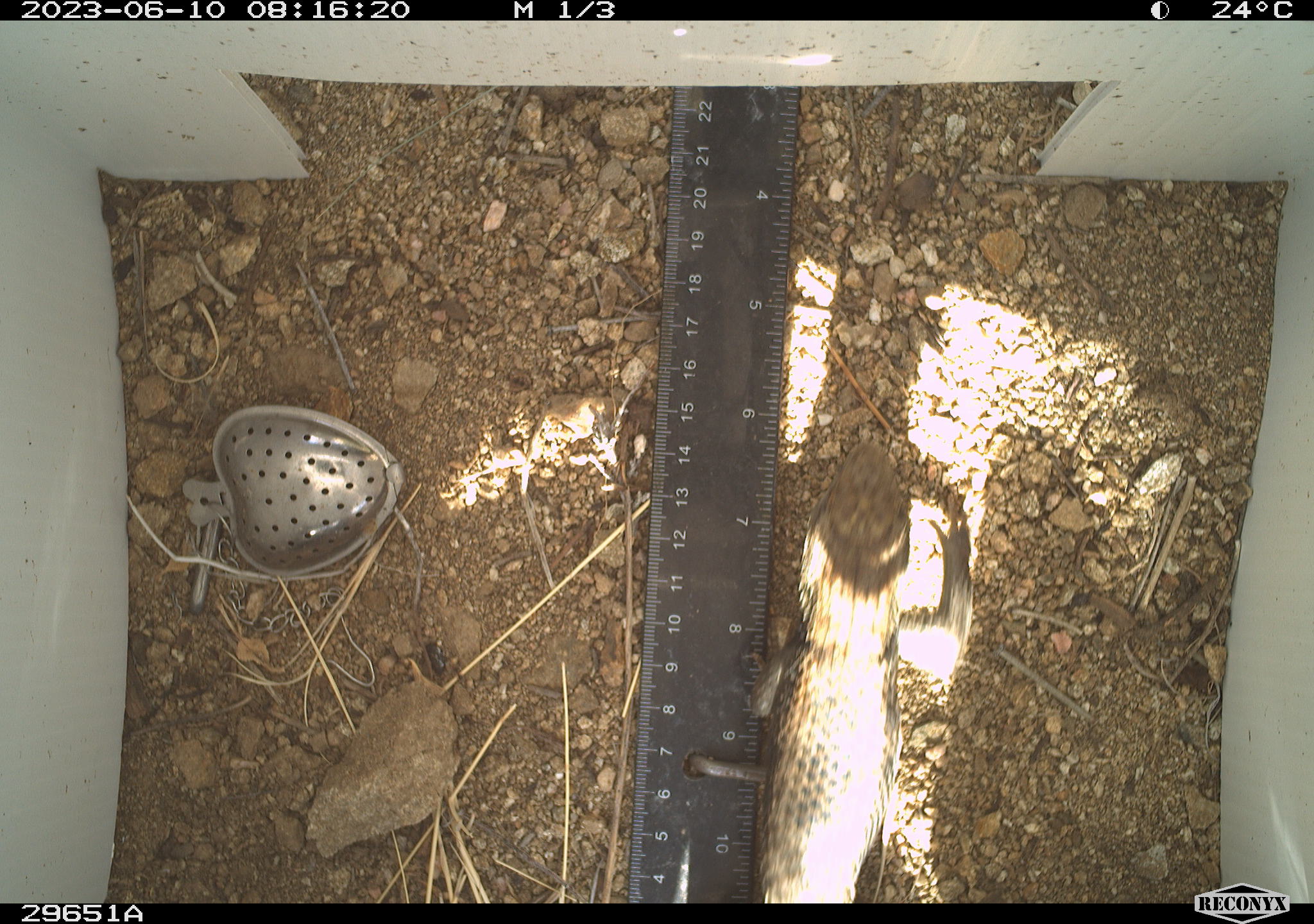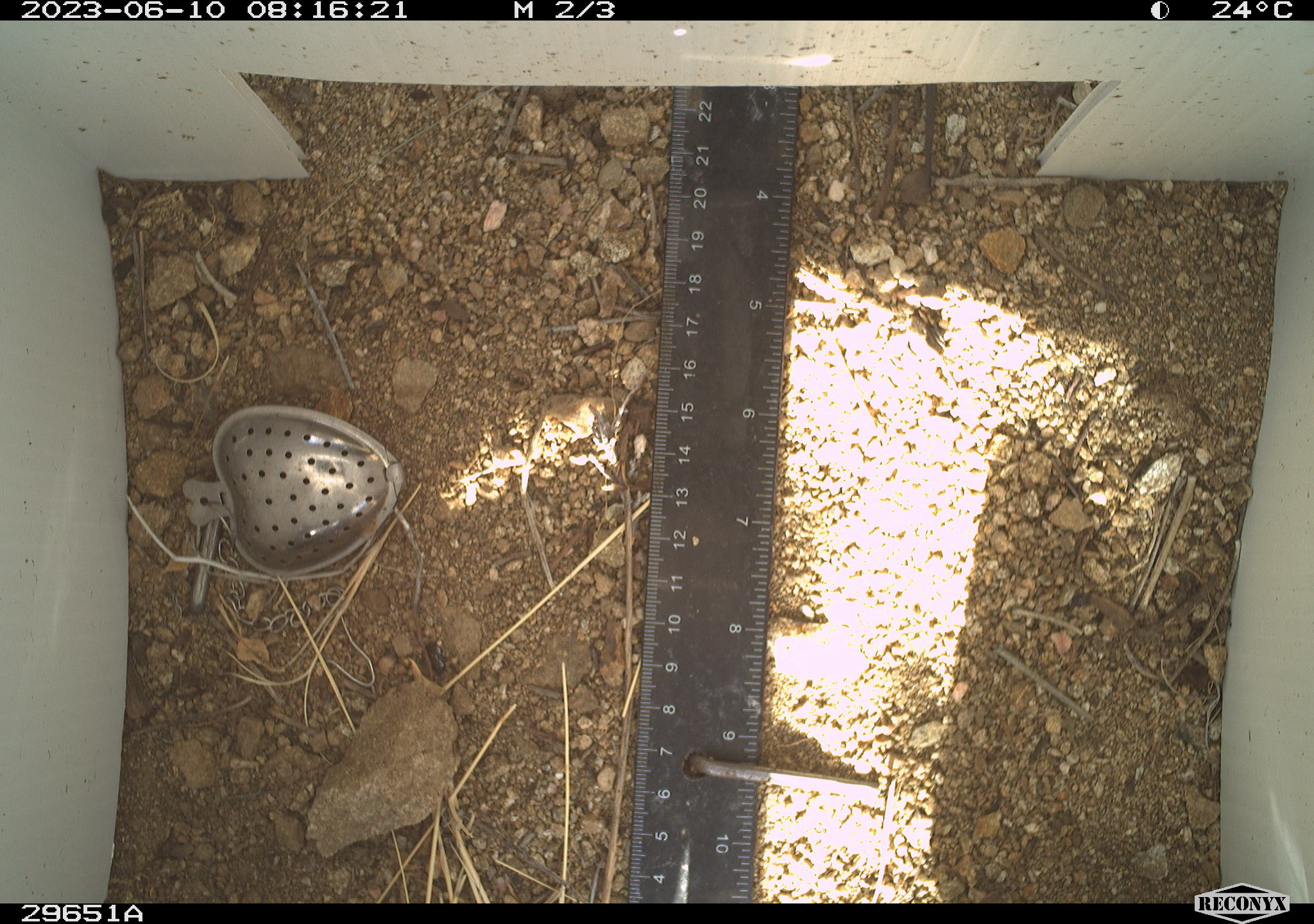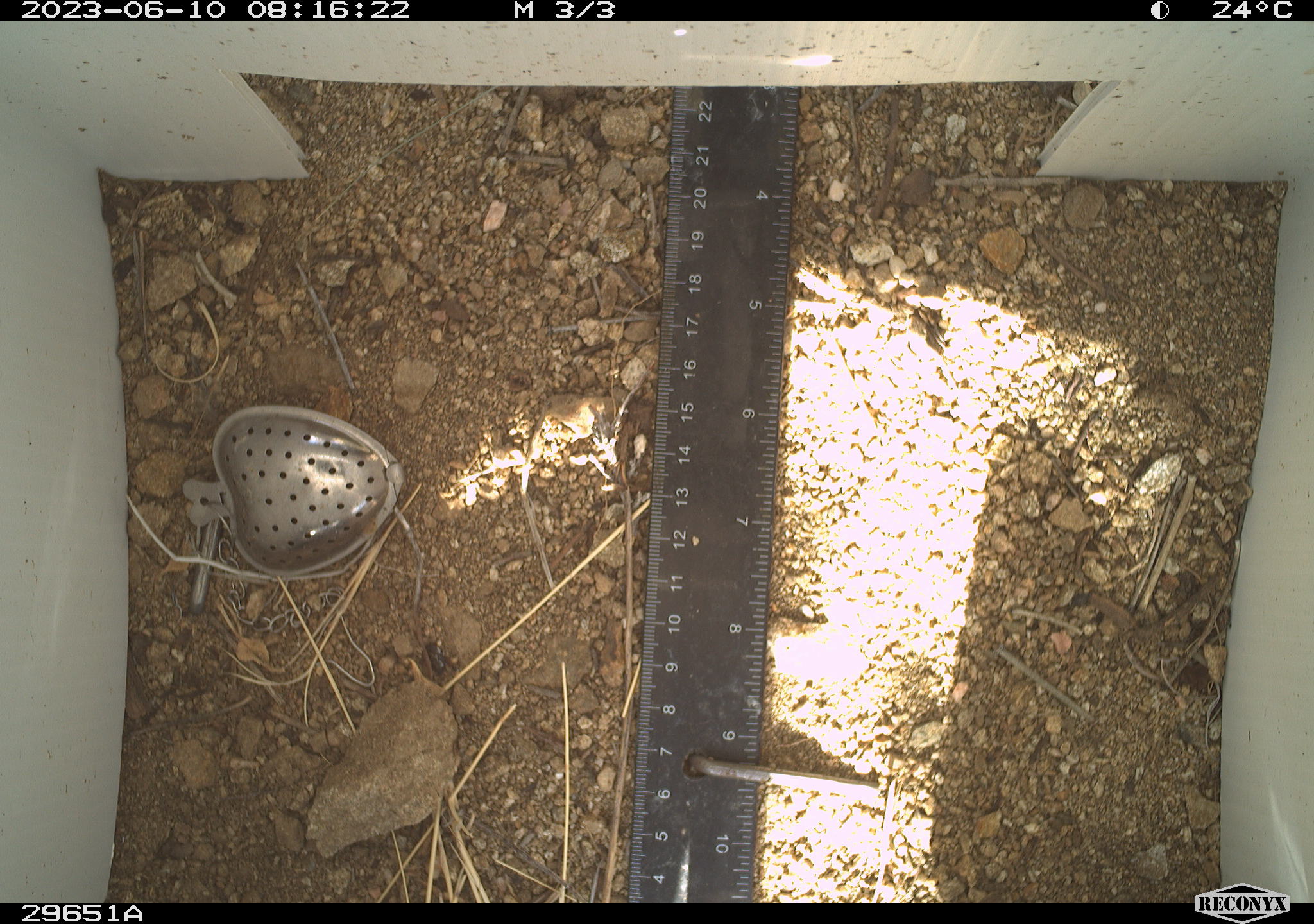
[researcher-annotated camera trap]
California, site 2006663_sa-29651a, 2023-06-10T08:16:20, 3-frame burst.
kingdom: Animalia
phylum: Chordata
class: Reptilia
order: Squamata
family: Phrynosomatidae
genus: Sceloporus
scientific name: Sceloporus uniformis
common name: yellow-backed spiny lizard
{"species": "yellow-backed spiny lizard (Sceloporus uniformis)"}